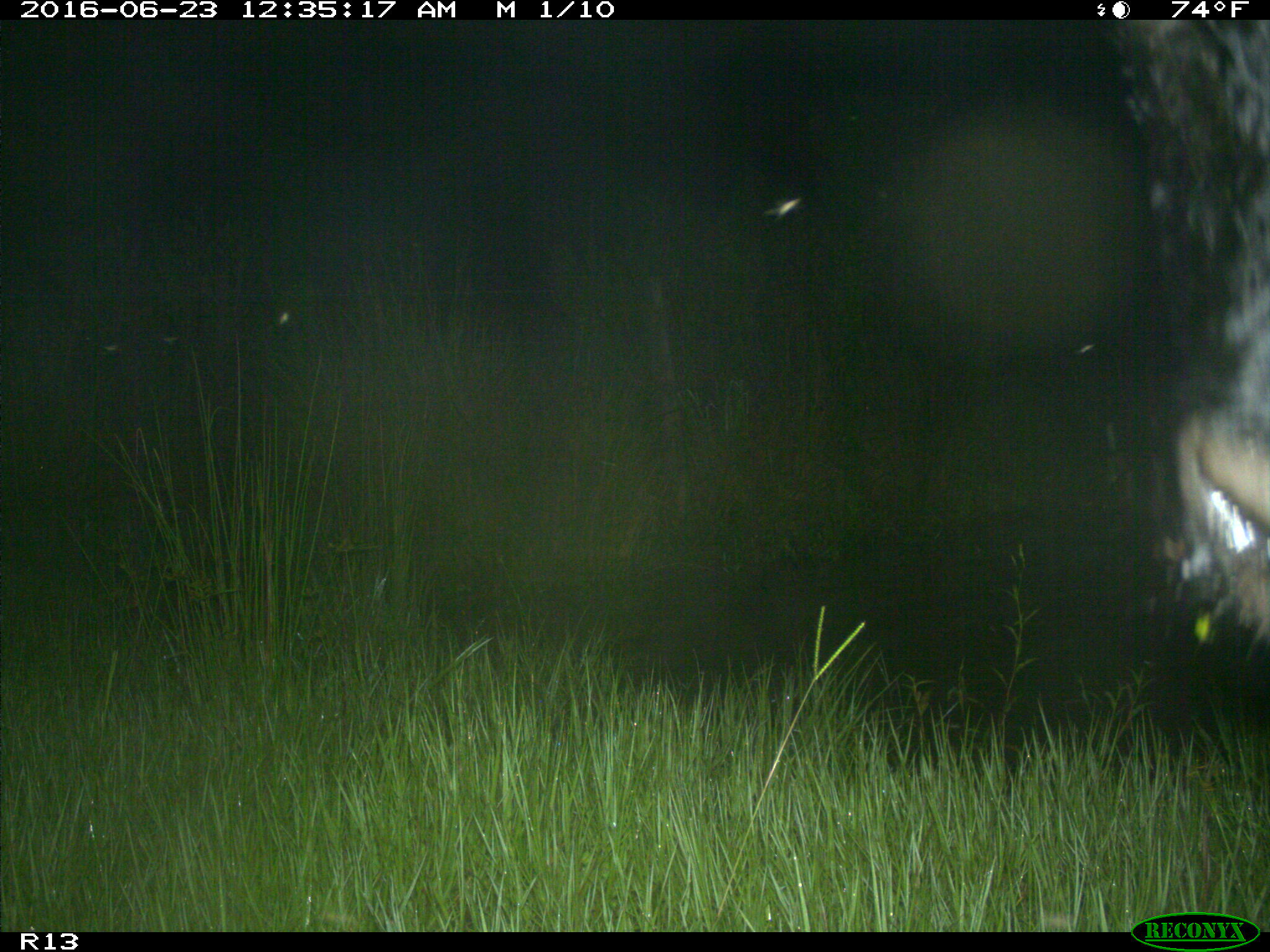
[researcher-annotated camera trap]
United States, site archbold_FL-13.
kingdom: Animalia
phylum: Chordata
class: Mammalia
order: Artiodactyla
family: Bovidae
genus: Bos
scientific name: Bos taurus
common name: domestic cow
Bos taurus (domestic cow).